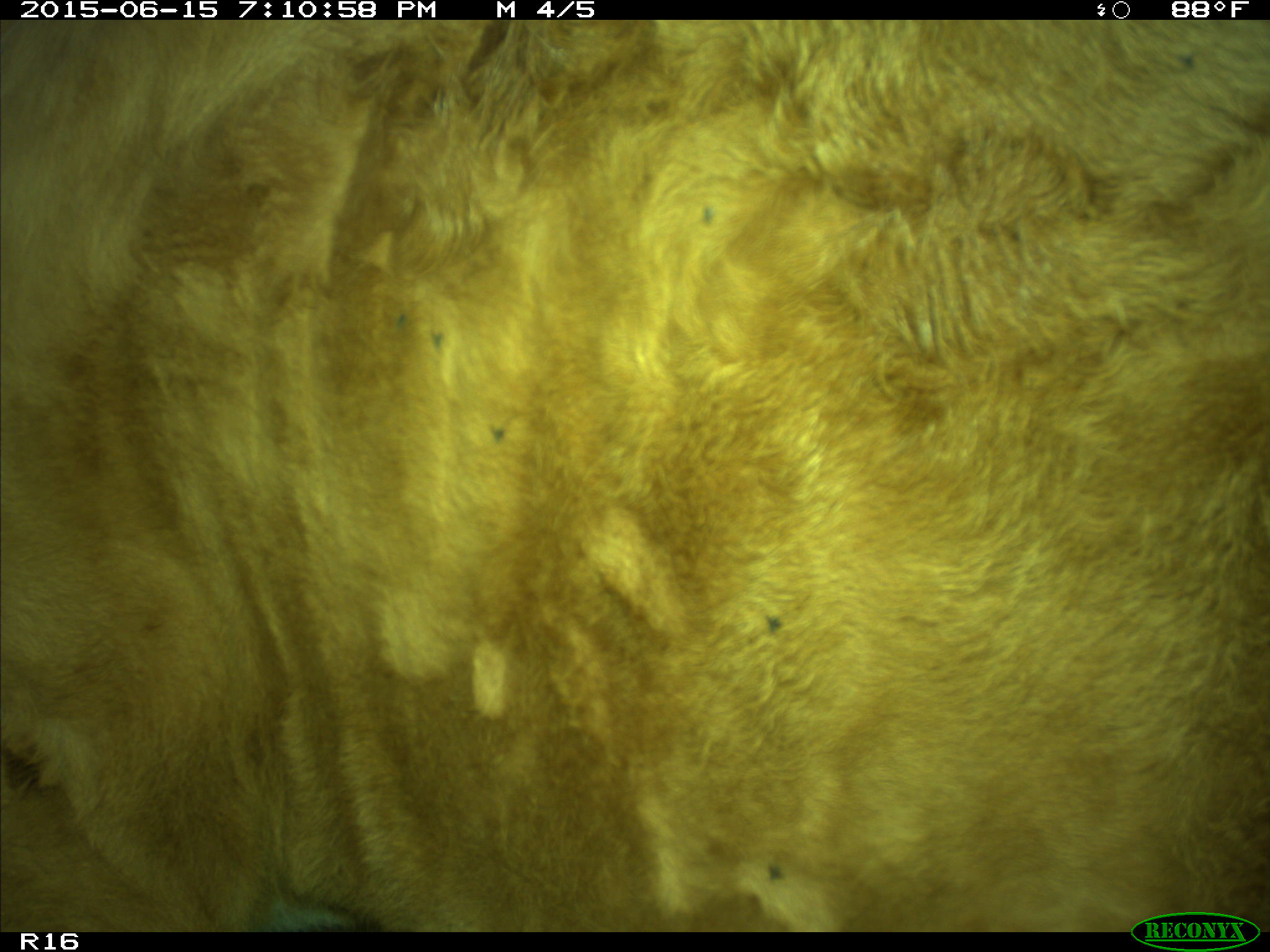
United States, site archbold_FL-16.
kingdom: Animalia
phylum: Chordata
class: Mammalia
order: Artiodactyla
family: Bovidae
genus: Bos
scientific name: Bos taurus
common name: domestic cow